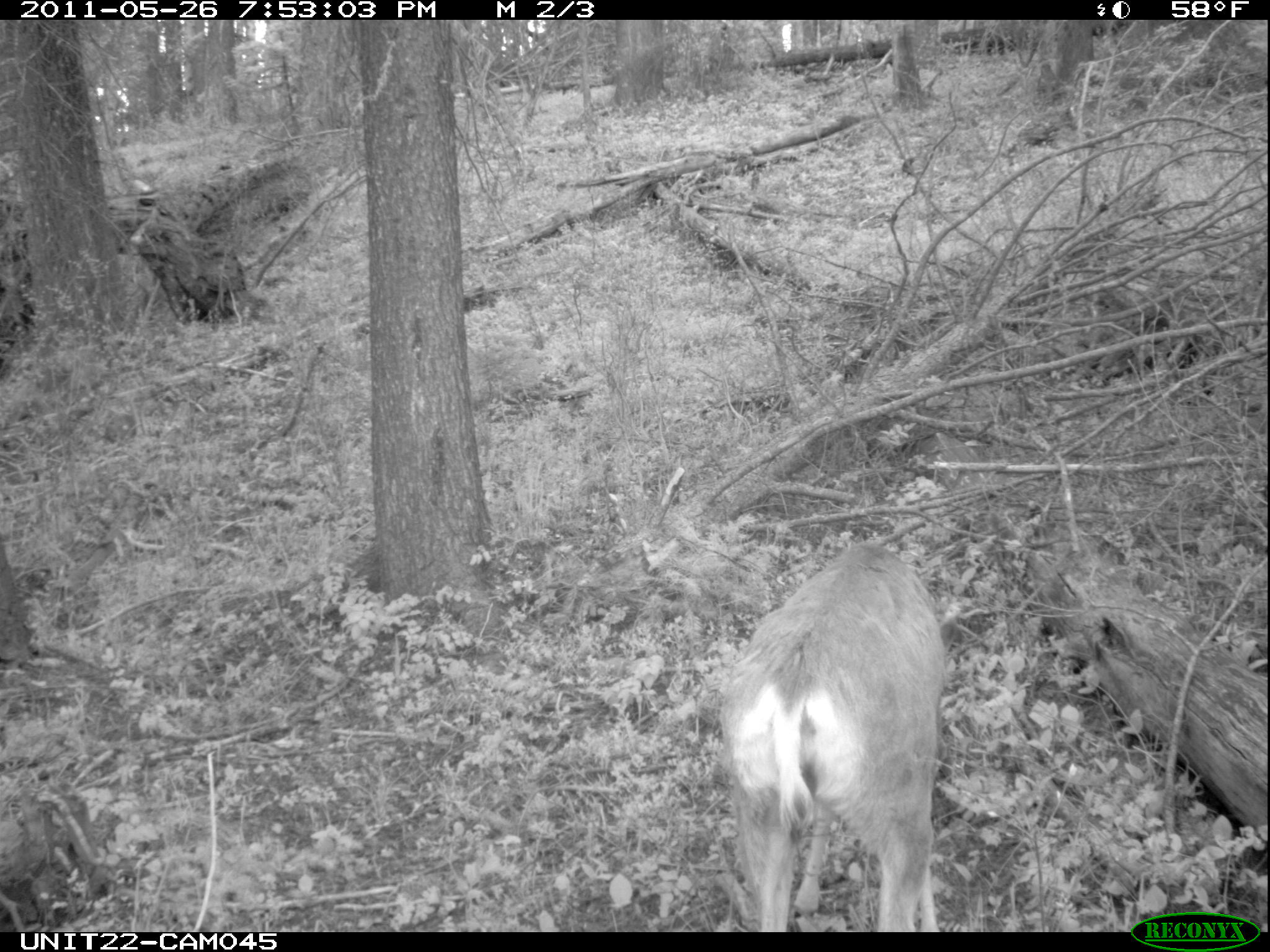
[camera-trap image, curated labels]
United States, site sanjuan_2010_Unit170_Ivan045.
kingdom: Animalia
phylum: Chordata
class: Mammalia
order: Artiodactyla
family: Cervidae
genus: Odocoileus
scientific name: Odocoileus hemionus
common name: mule deer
Odocoileus hemionus (mule deer).